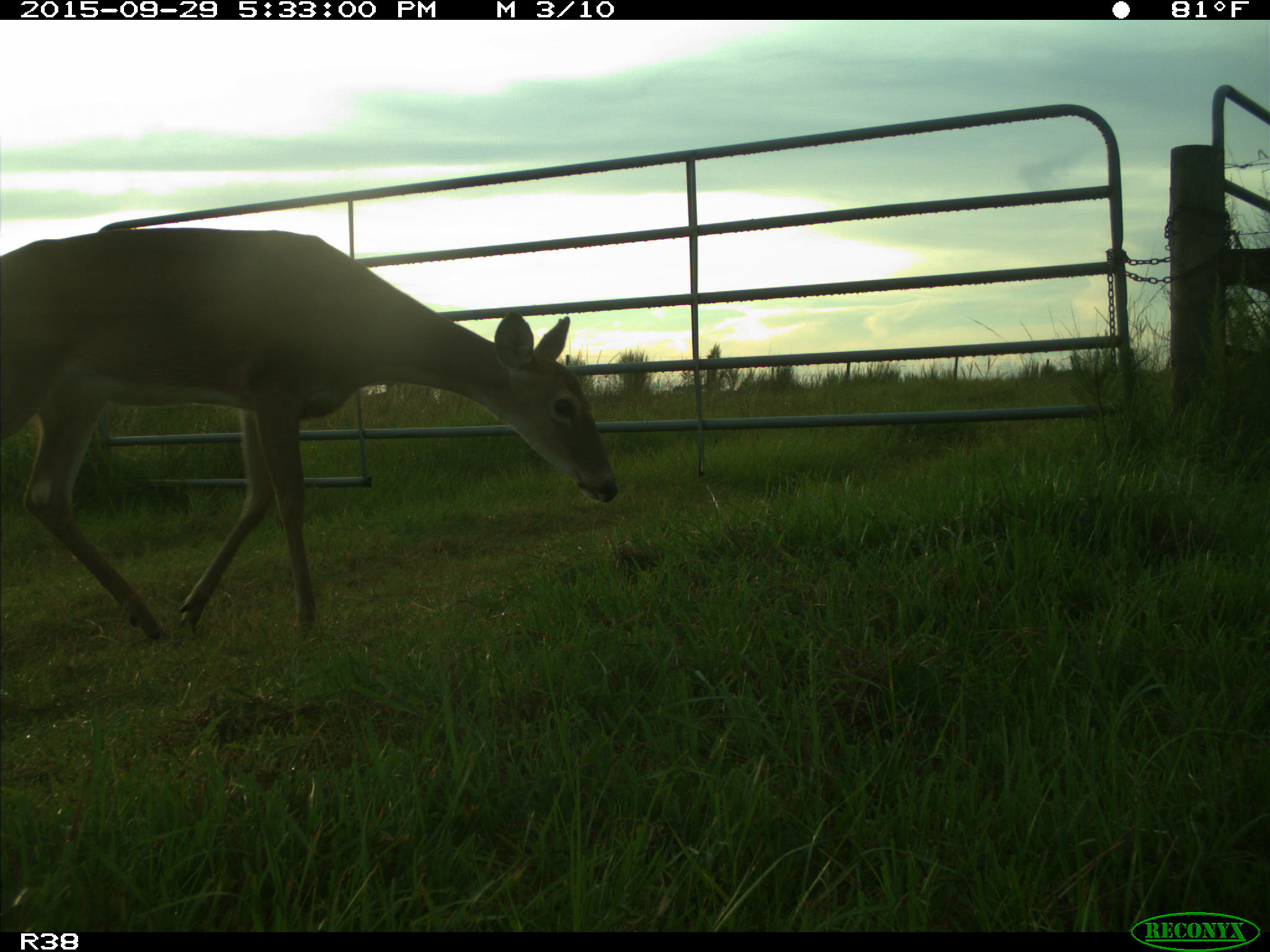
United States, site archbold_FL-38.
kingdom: Animalia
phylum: Chordata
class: Mammalia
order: Artiodactyla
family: Cervidae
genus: Odocoileus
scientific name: Odocoileus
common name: deer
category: unidentified deer